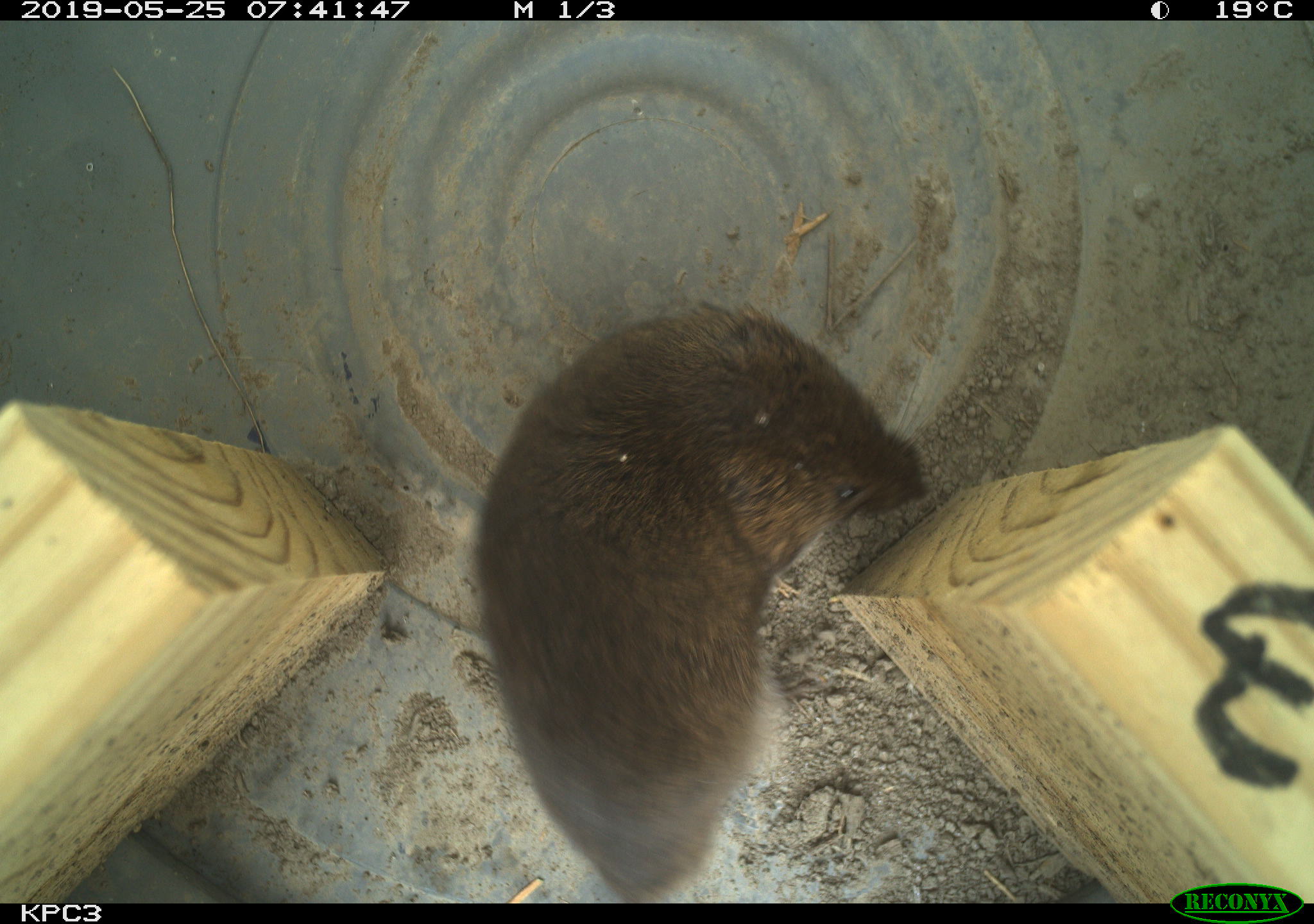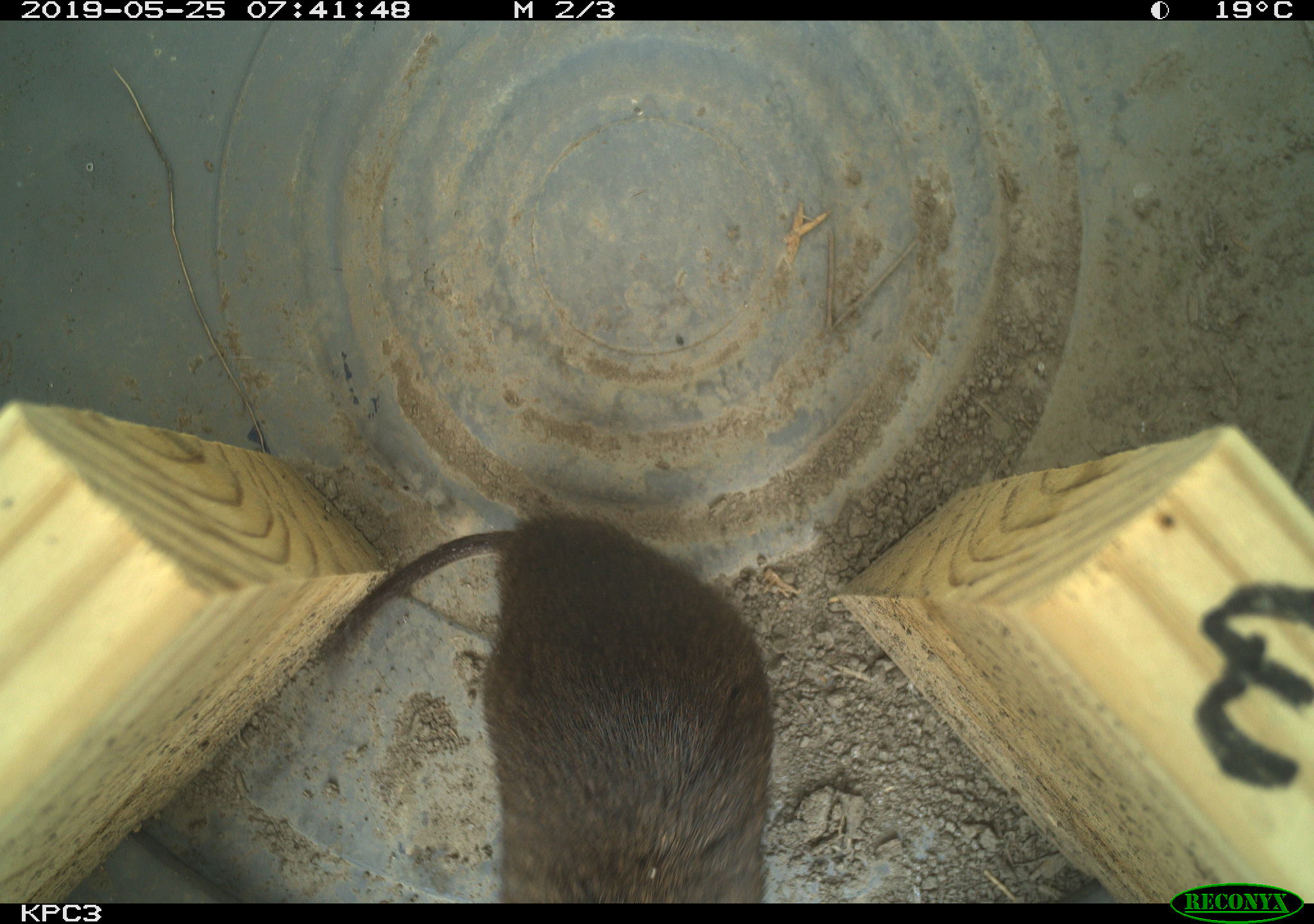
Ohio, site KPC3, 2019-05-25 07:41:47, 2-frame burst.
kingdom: Animalia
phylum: Chordata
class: Mammalia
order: Rodentia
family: Cricetidae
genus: Microtus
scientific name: Microtus pennsylvanicus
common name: meadow vole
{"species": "meadow vole (Microtus pennsylvanicus)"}